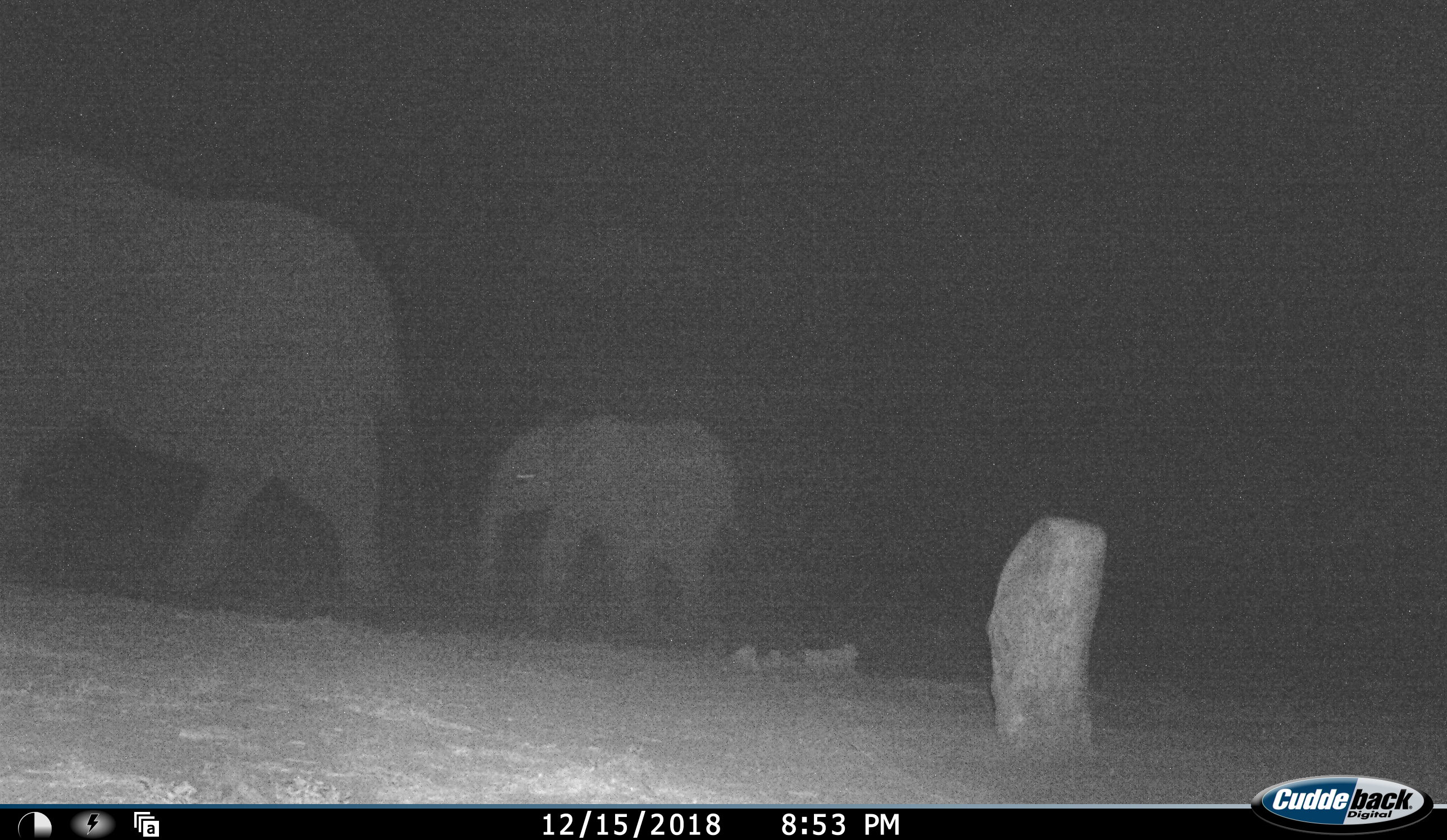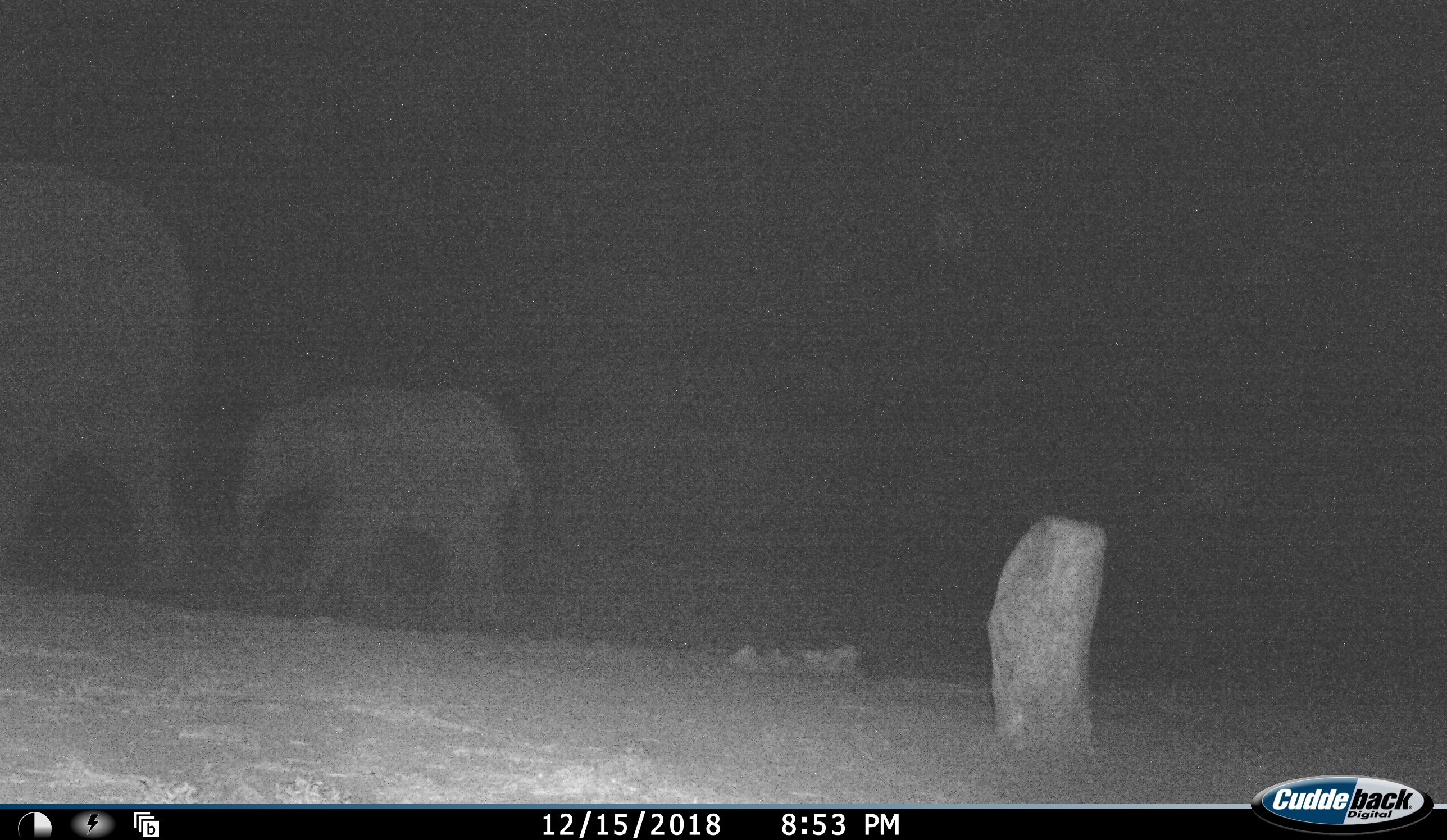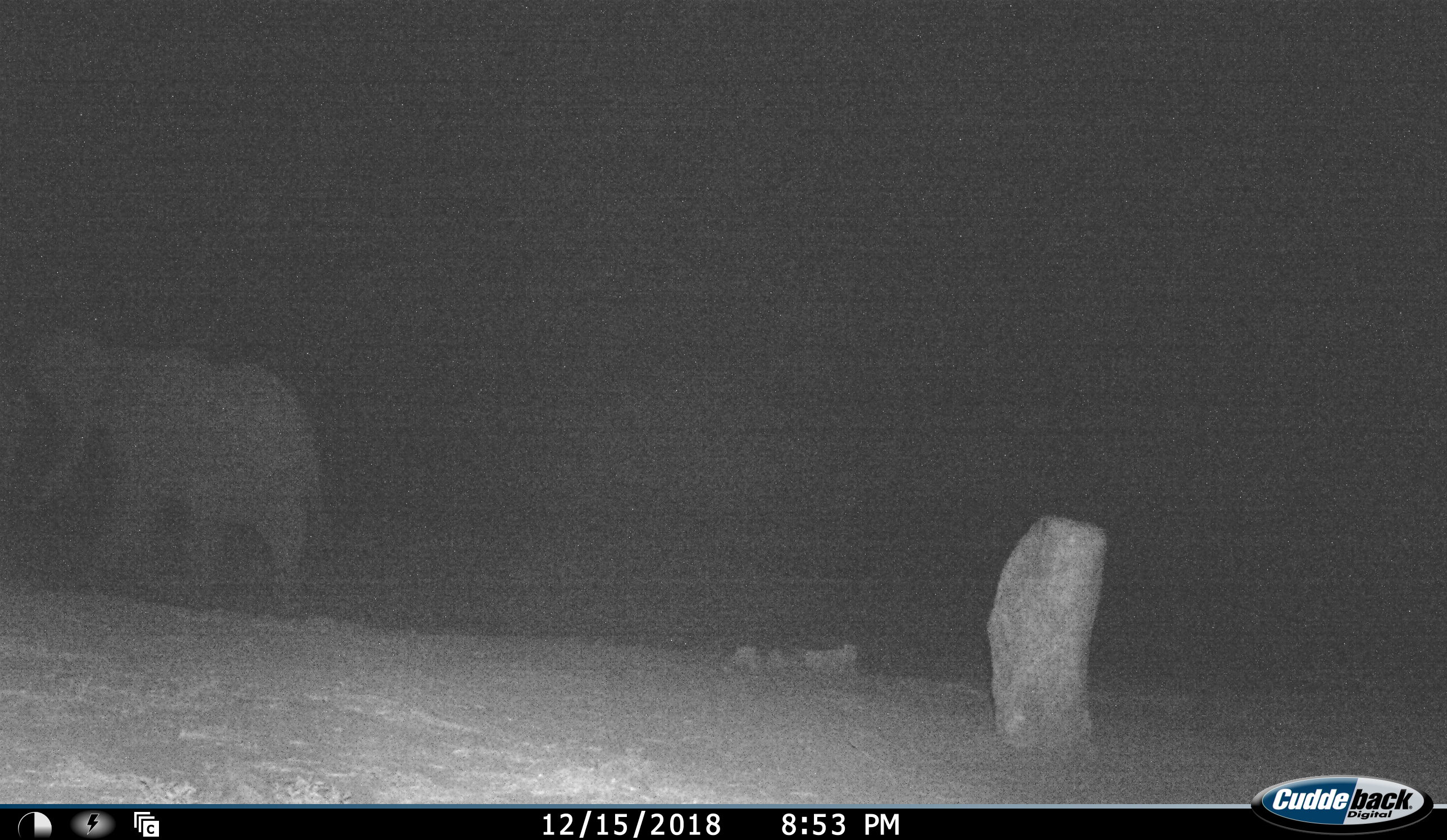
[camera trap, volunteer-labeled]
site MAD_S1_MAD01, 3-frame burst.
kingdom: Animalia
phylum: Chordata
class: Mammalia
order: Proboscidea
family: Elephantidae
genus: Loxodonta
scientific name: Loxodonta africana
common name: african bush elephant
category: elephant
Elephant (african bush elephant) (Loxodonta africana), count 2. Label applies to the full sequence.